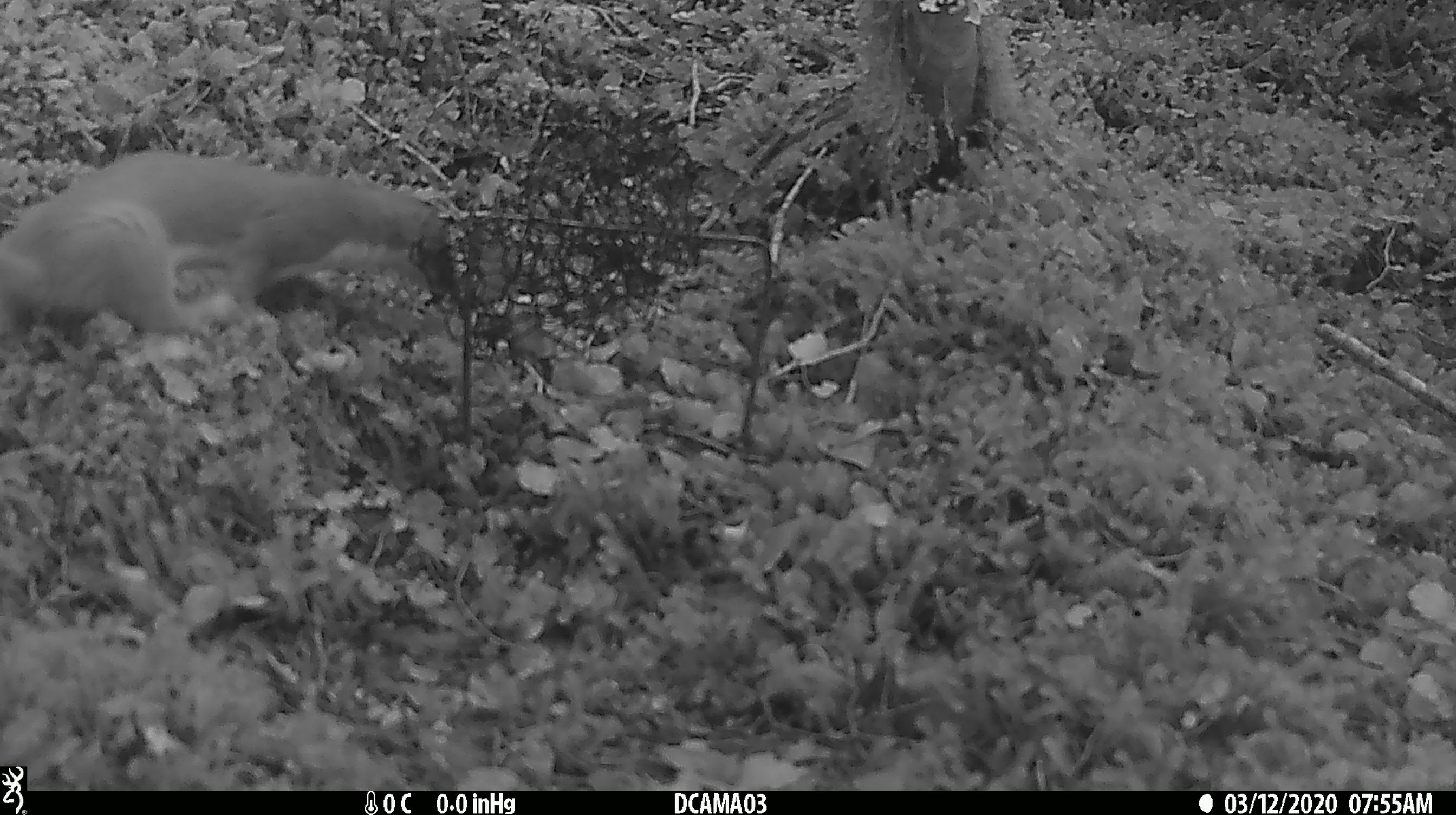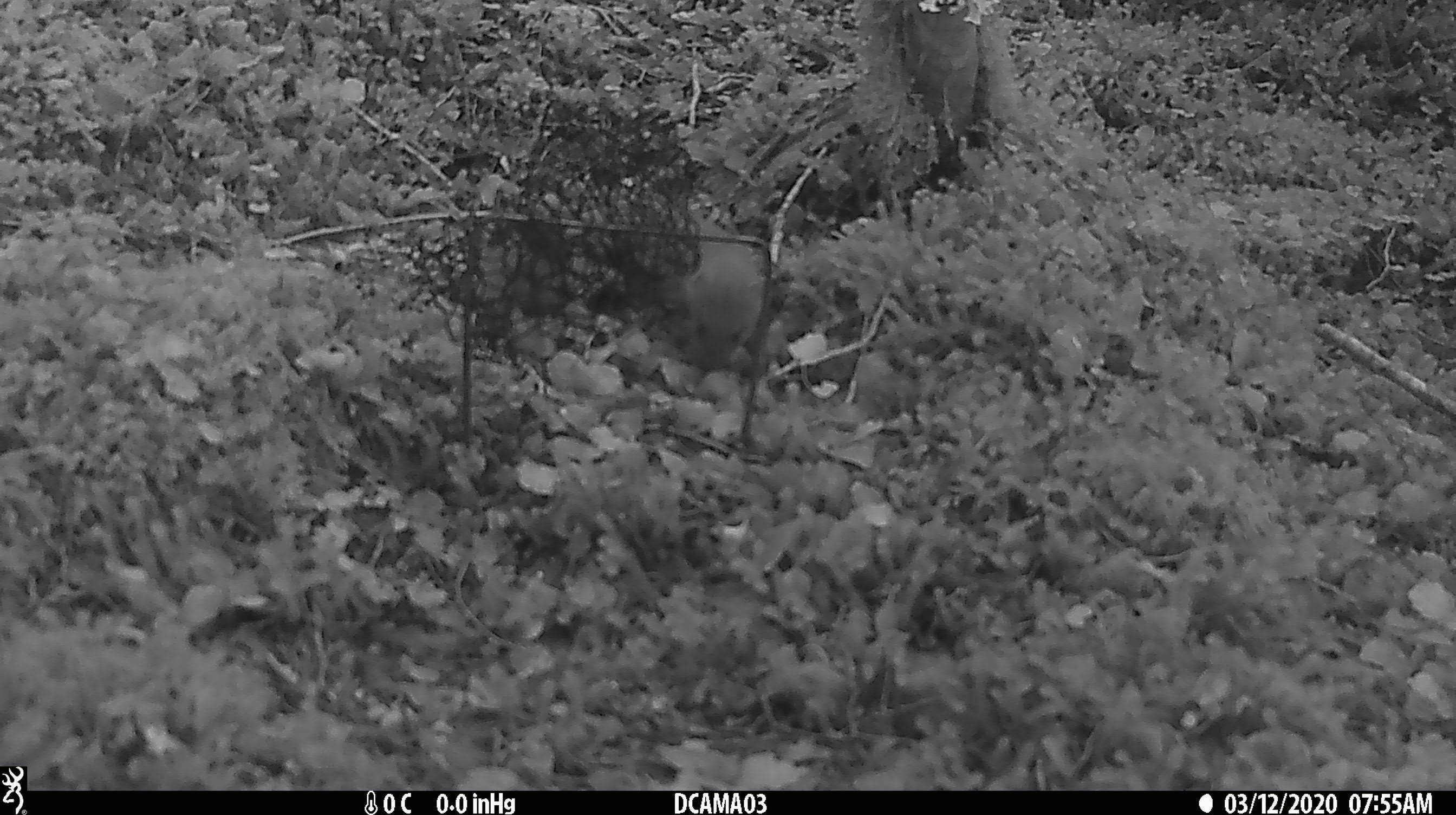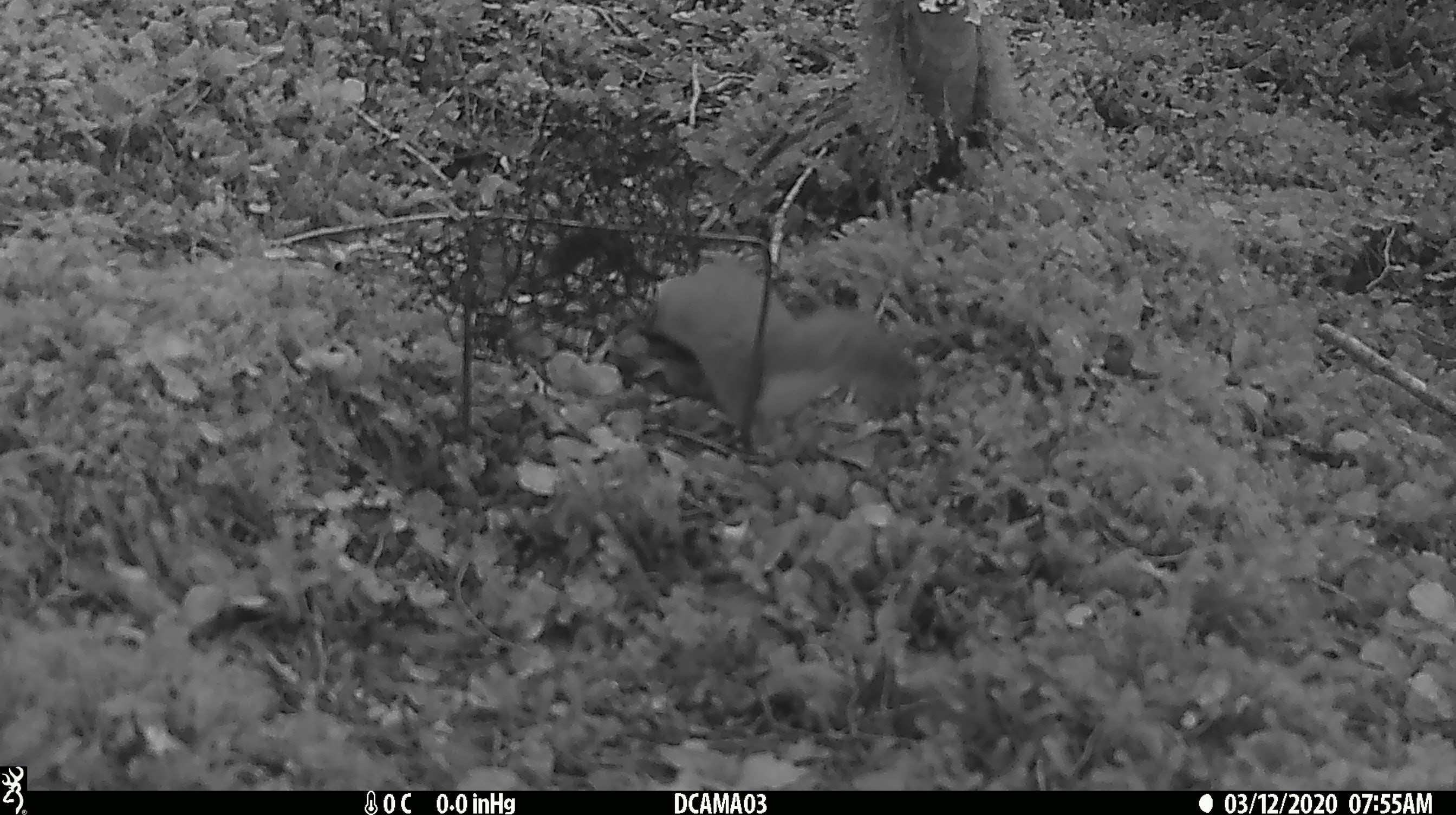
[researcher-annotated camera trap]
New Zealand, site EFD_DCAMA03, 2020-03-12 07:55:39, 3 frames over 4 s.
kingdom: Animalia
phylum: Chordata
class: Mammalia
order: Carnivora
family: Mustelidae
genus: Mustela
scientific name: Mustela erminea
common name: stoat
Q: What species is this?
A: Stoat (Mustela erminea).